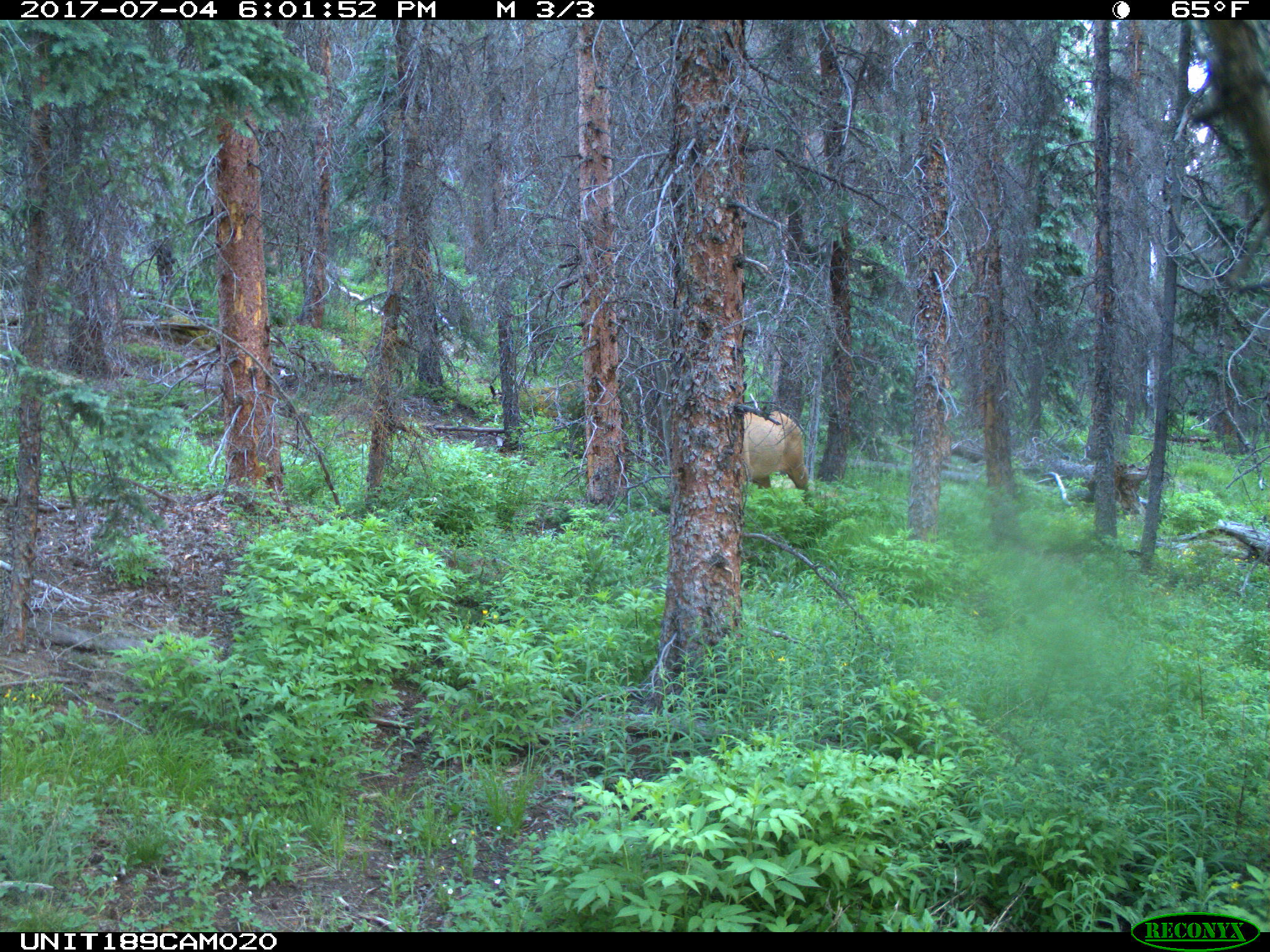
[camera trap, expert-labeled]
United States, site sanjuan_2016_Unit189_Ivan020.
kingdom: Animalia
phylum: Chordata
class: Mammalia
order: Artiodactyla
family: Cervidae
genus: Cervus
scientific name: Cervus elaphus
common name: red deer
Cervus elaphus (red deer).